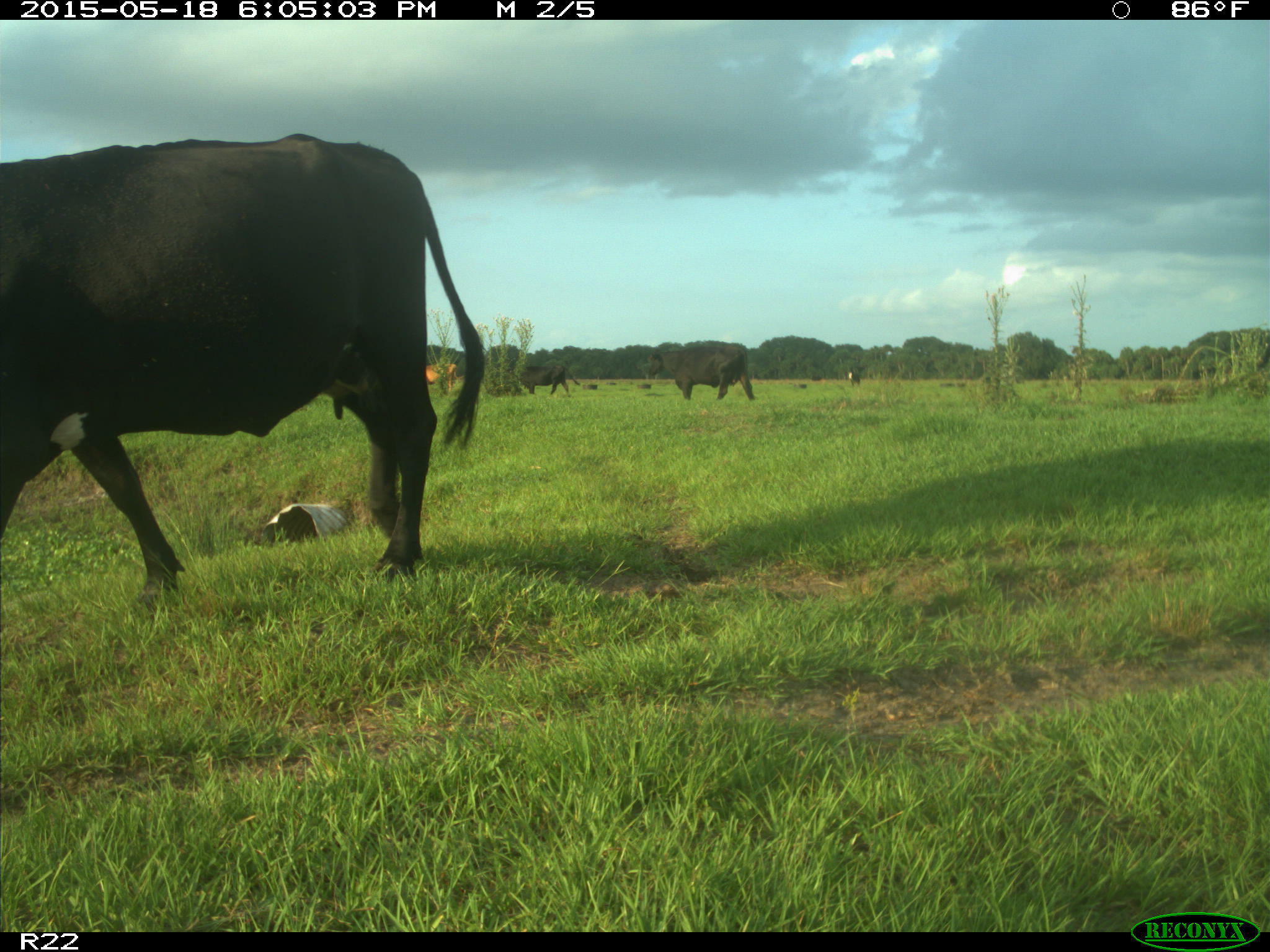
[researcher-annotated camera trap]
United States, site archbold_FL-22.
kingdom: Animalia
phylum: Chordata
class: Mammalia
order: Artiodactyla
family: Bovidae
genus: Bos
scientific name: Bos taurus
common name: domestic cow